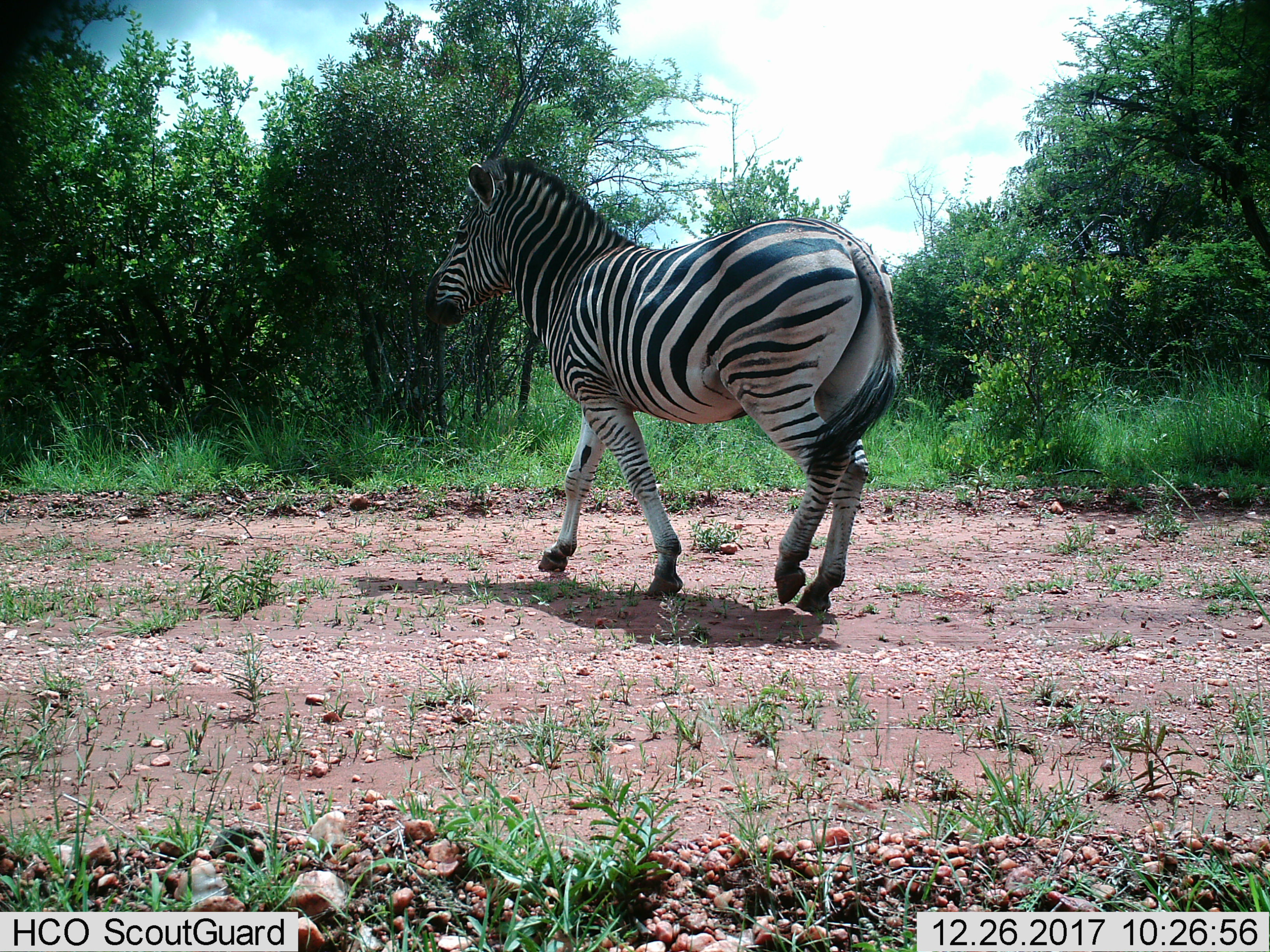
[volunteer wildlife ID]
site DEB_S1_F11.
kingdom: Animalia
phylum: Chordata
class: Mammalia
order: Perissodactyla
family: Equidae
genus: Equus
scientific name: Equus quagga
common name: plains zebra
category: zebraplains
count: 1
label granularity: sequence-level